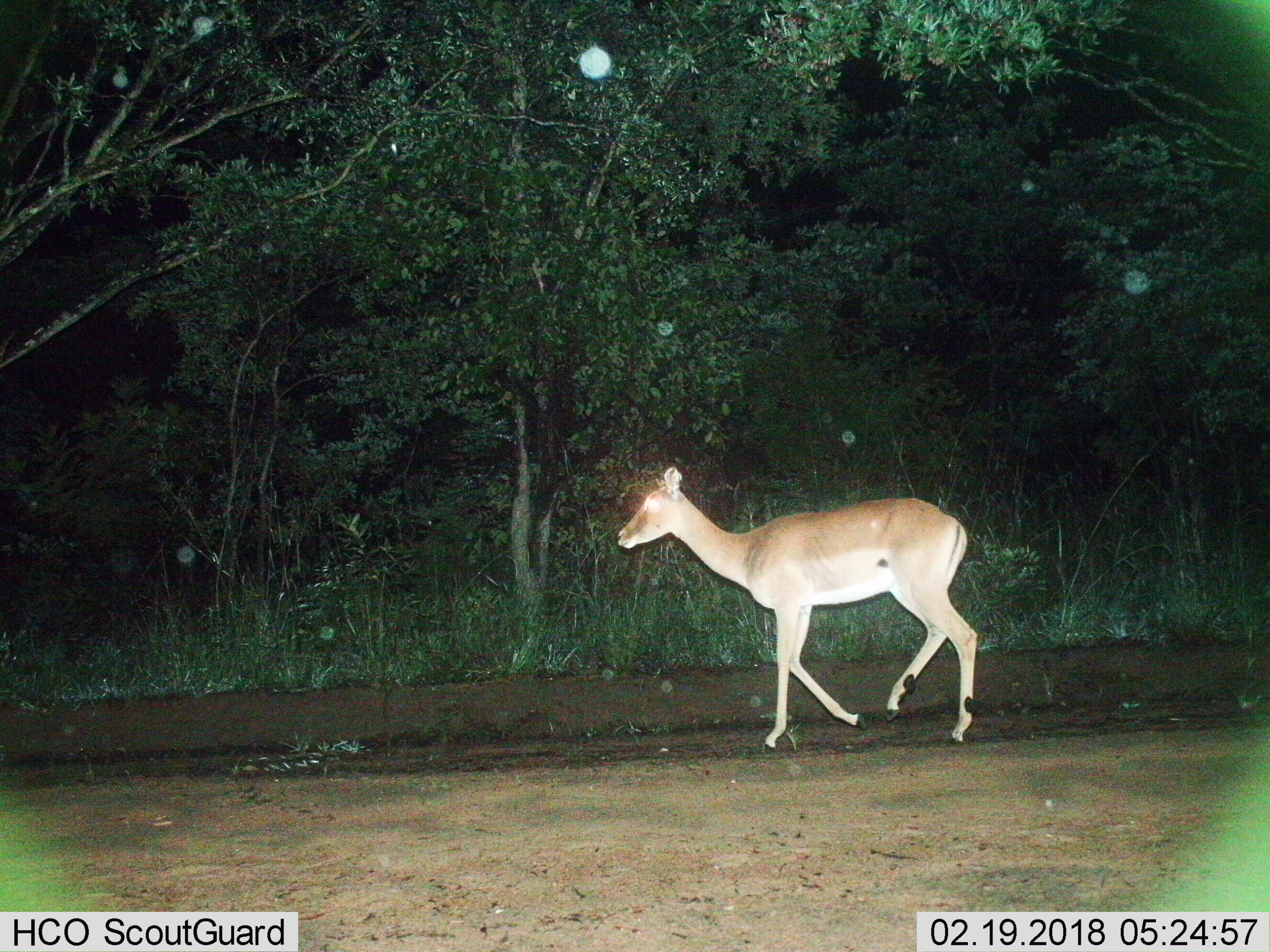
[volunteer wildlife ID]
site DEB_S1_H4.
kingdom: Animalia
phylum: Chordata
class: Mammalia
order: Artiodactyla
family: Bovidae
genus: Aepyceros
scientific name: Aepyceros melampus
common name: impala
Impala (Aepyceros melampus), count 1. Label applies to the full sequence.